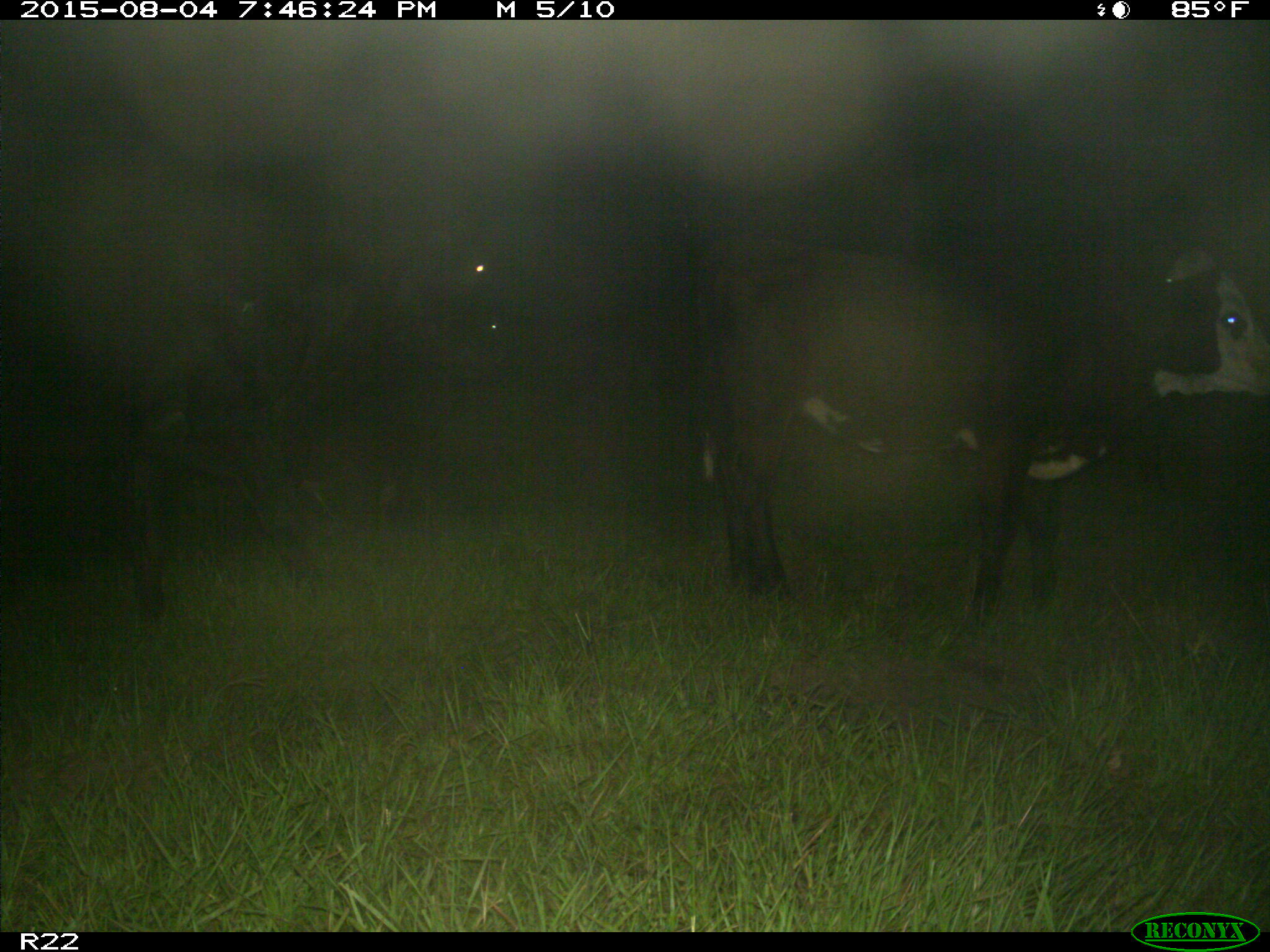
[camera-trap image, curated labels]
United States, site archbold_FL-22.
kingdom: Animalia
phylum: Chordata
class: Mammalia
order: Artiodactyla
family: Bovidae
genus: Bos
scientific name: Bos taurus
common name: domestic cow